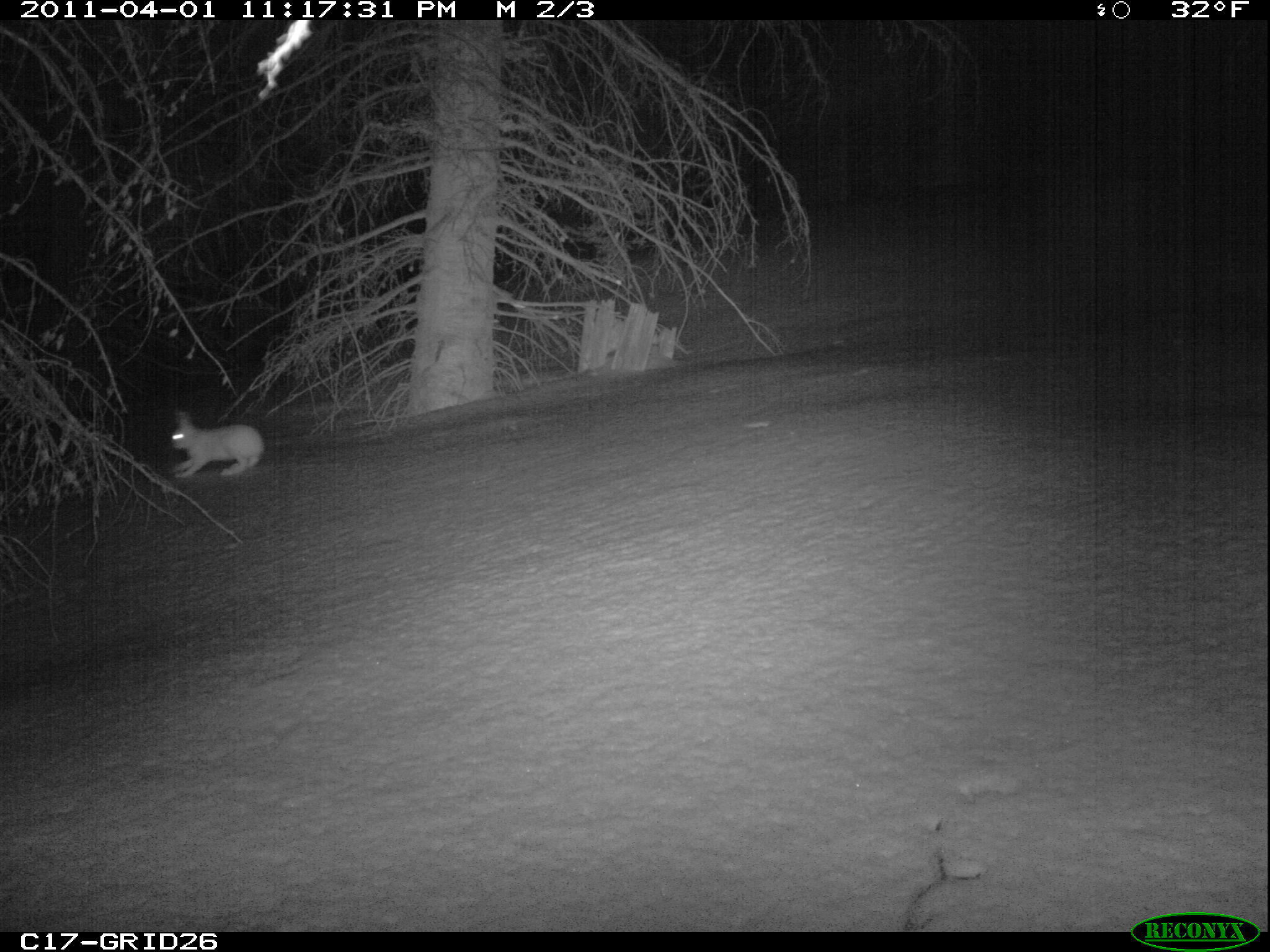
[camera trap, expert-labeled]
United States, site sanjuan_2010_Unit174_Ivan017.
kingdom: Animalia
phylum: Chordata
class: Mammalia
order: Lagomorpha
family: Leporidae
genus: Lepus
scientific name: Lepus americanus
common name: snowshoe hare